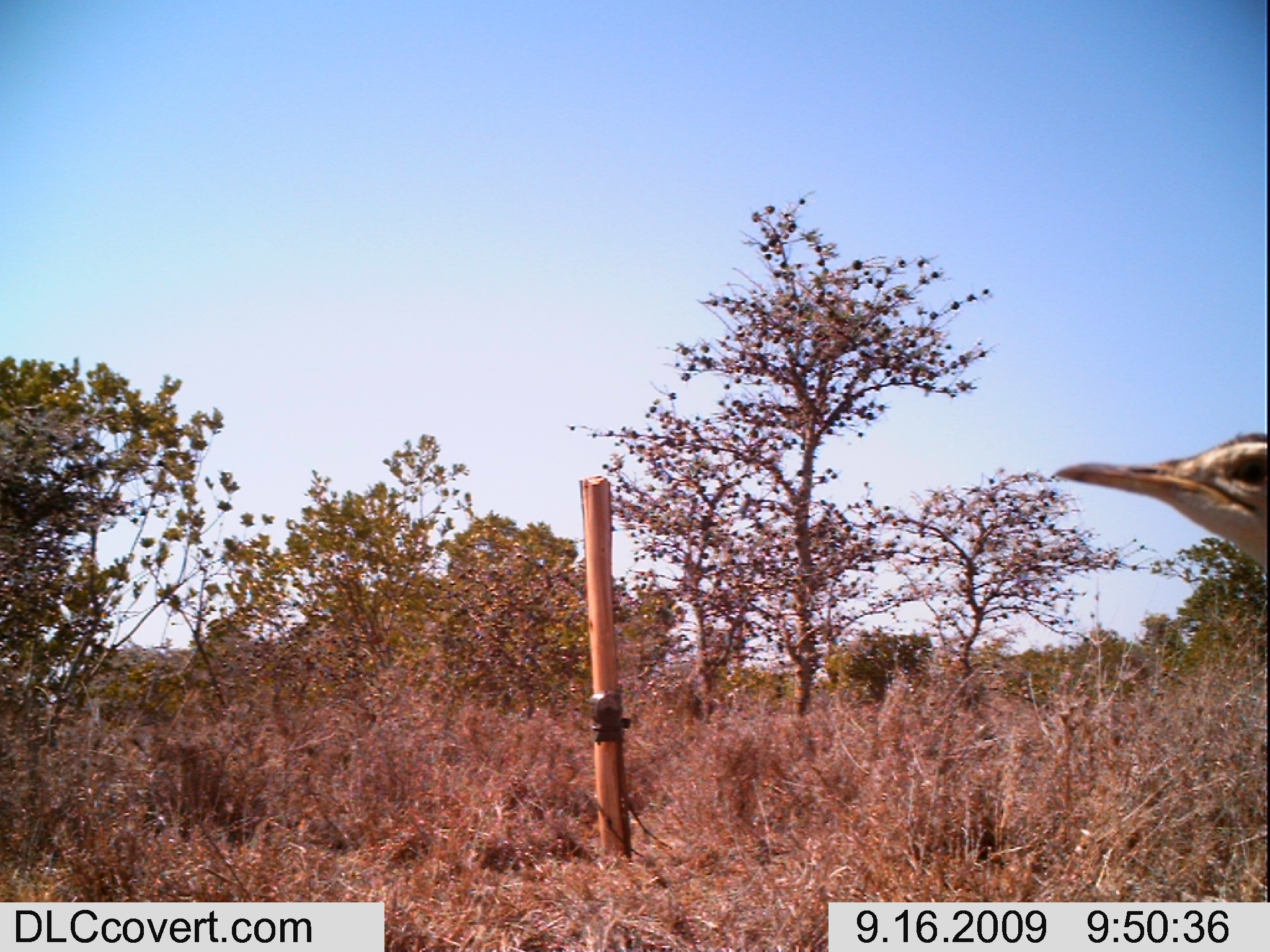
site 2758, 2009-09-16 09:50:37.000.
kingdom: Animalia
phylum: Chordata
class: Aves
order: Otidiformes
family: Otididae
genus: Lissotis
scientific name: Lissotis melanogaster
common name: black-bellied bustard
Lissotis melanogaster (black-bellied bustard), count 1.